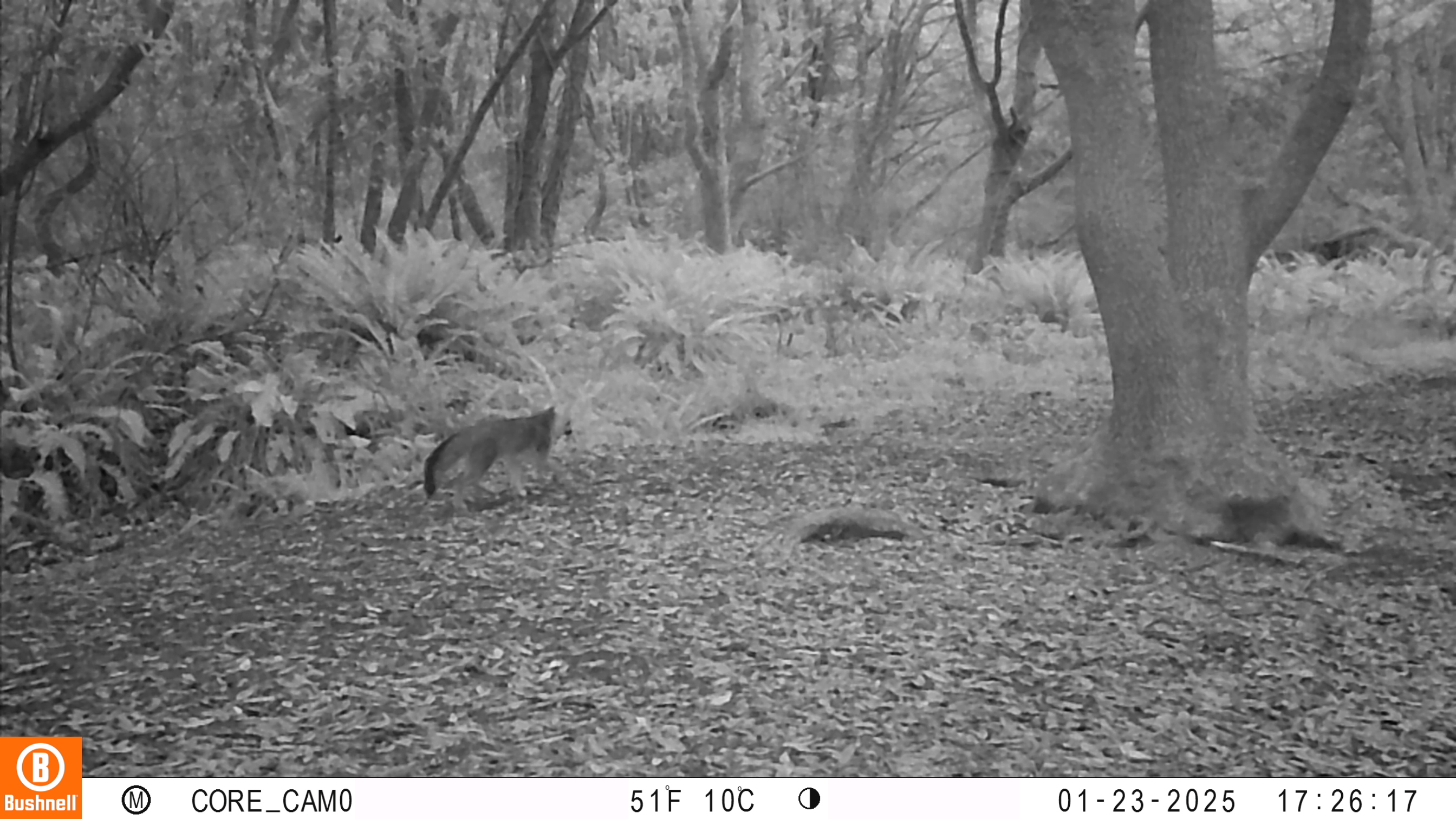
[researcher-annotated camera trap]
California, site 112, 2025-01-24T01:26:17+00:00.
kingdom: Animalia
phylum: Chordata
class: Mammalia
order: Carnivora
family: Canidae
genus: Urocyon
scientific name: Urocyon cinereoargenteus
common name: gray fox